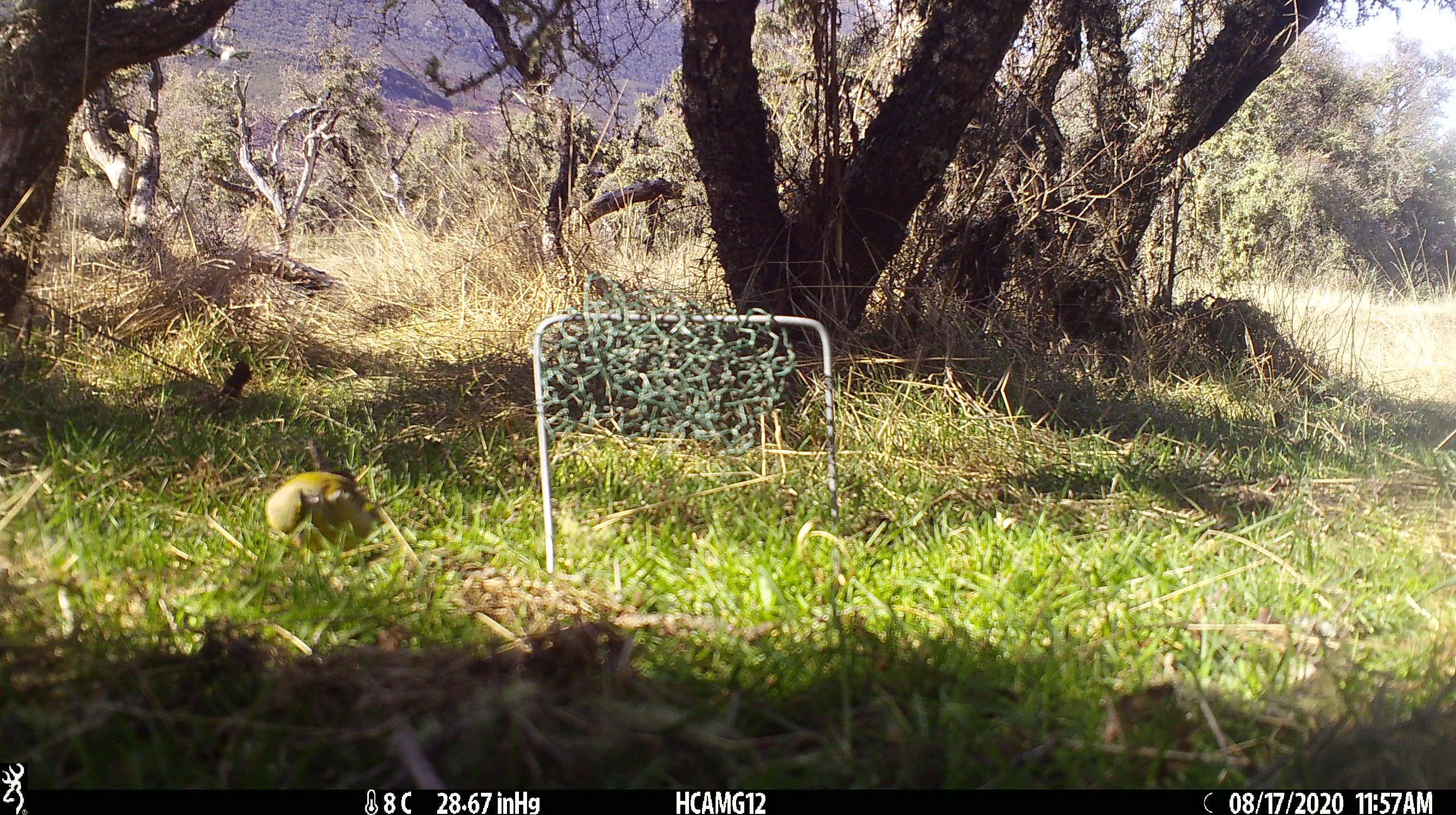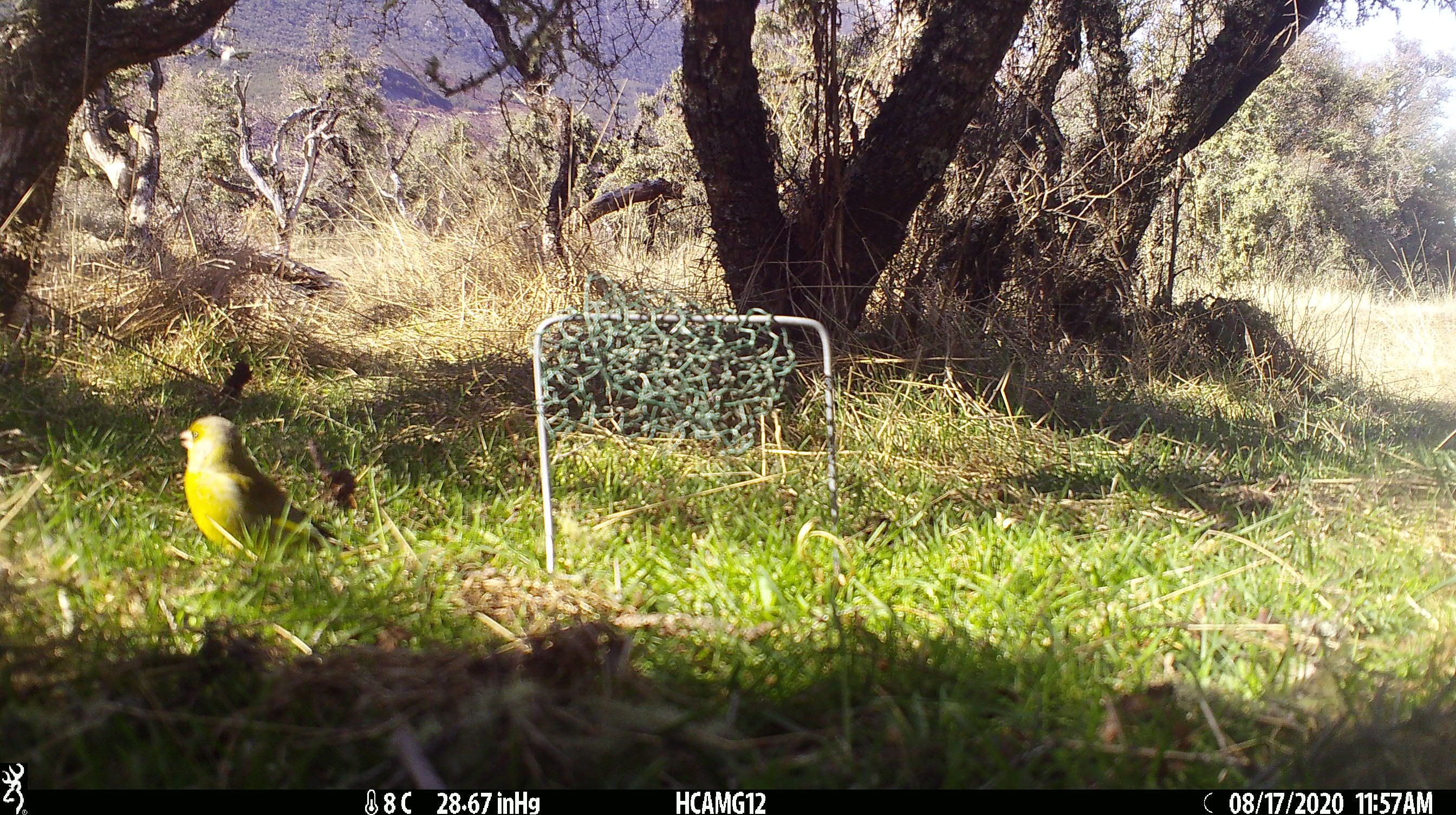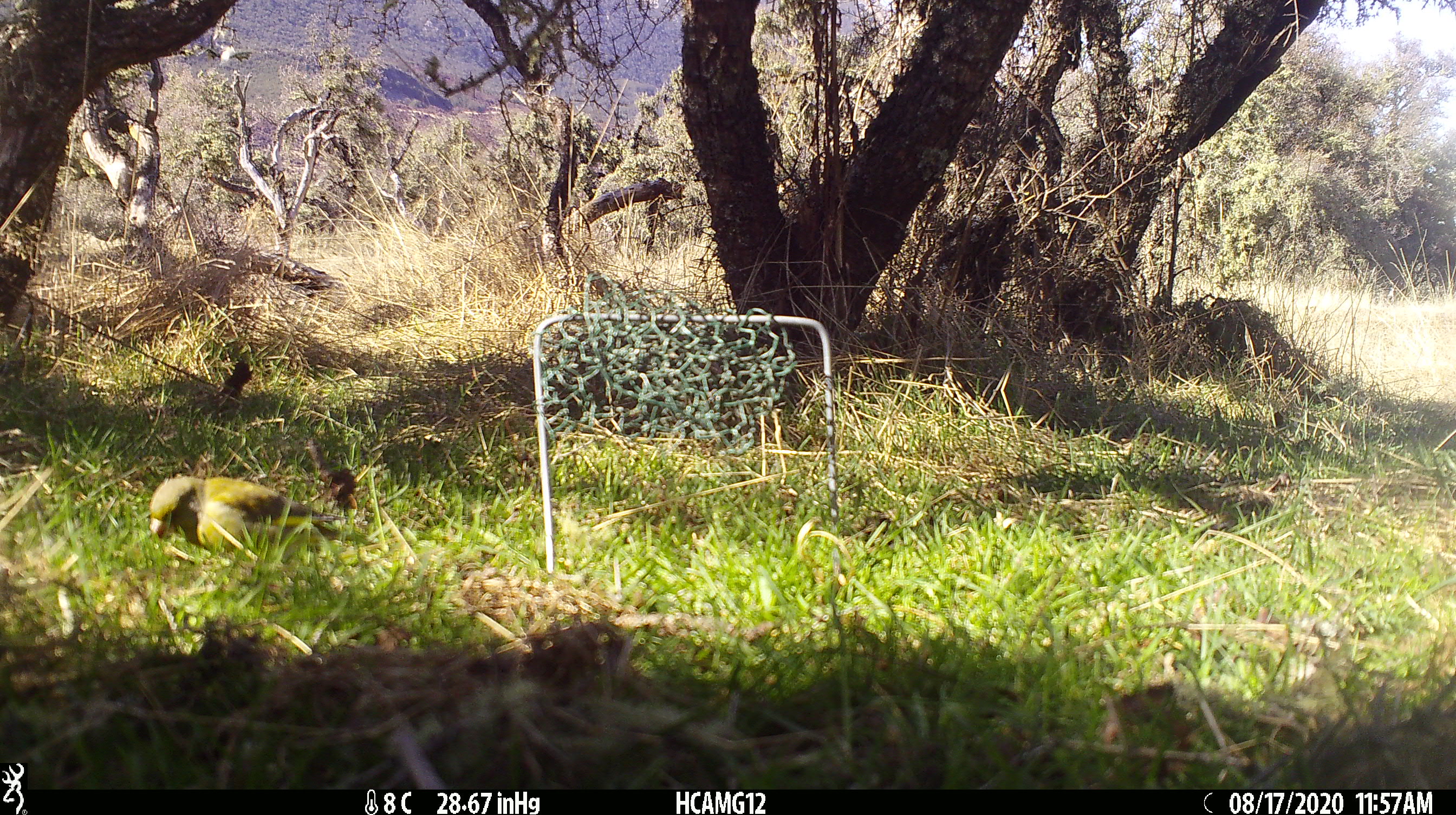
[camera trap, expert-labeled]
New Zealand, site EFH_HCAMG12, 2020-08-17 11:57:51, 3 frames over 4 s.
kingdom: Animalia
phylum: Chordata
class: Aves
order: Passeriformes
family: Fringillidae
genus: Chloris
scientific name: Chloris chloris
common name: greenfinch